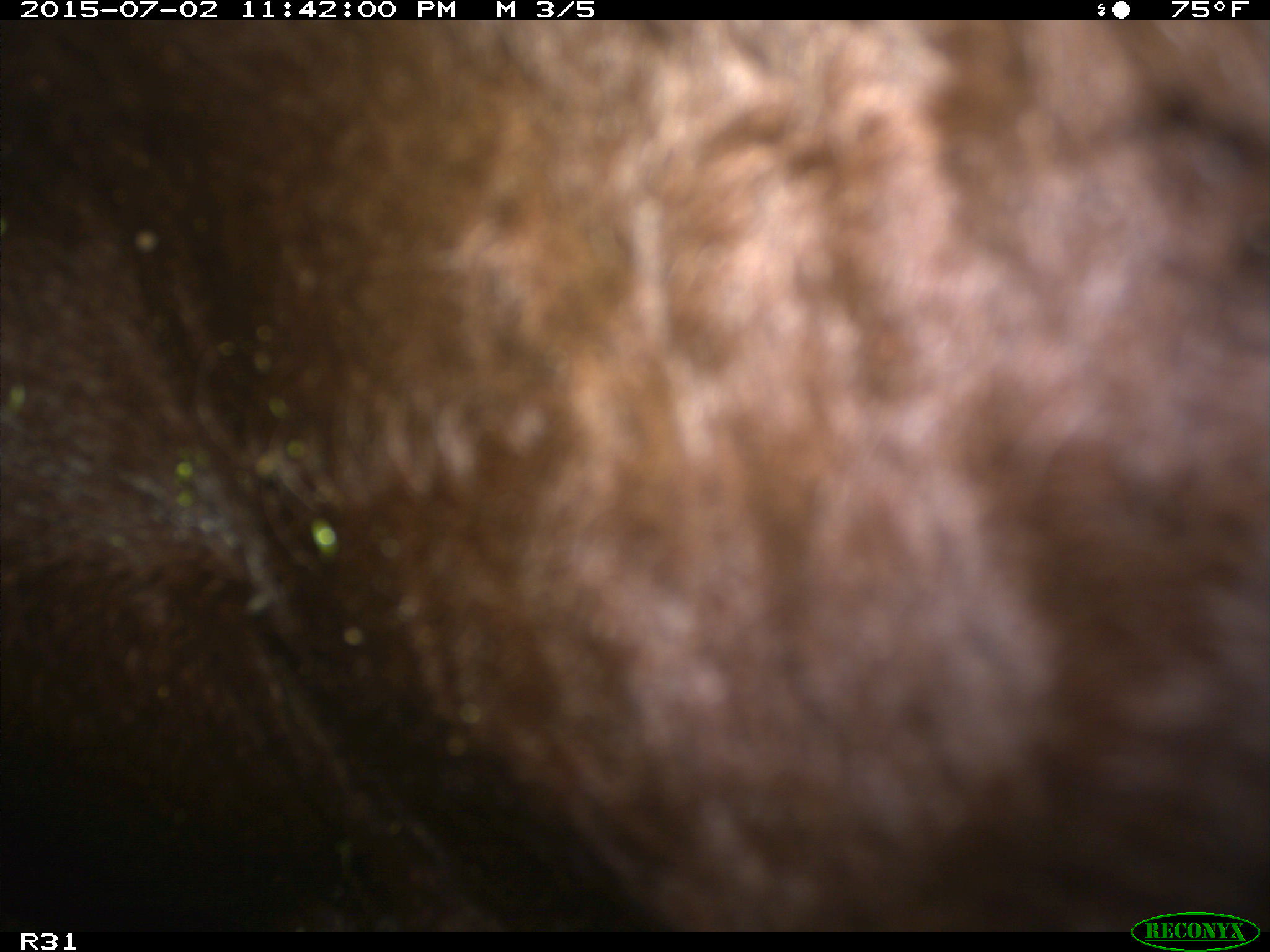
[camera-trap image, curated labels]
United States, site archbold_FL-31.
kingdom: Animalia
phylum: Chordata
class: Mammalia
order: Artiodactyla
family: Bovidae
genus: Bos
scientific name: Bos taurus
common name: domestic cow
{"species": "Bos taurus (domestic cow)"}